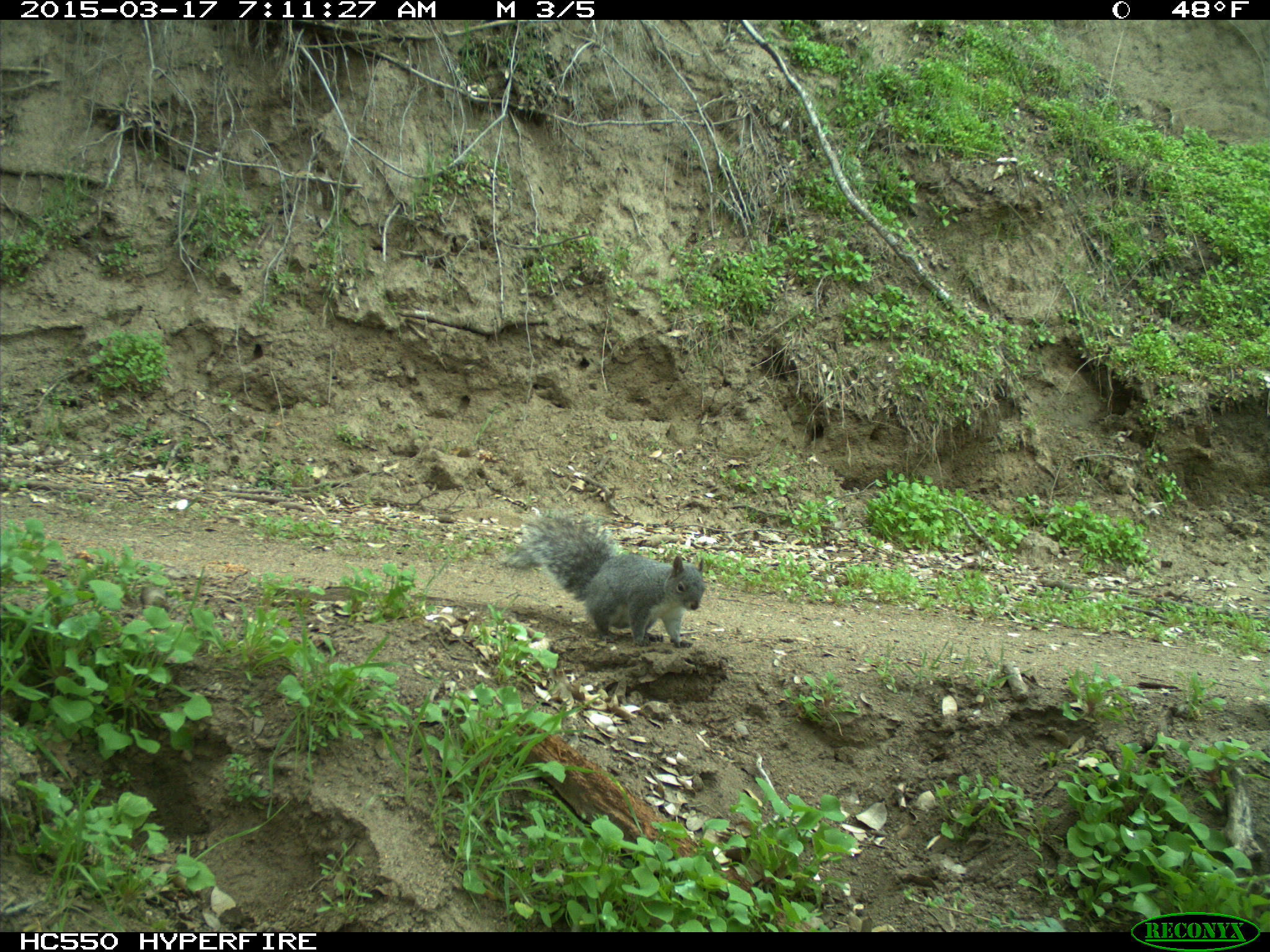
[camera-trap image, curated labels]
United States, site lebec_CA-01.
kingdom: Animalia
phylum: Chordata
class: Mammalia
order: Rodentia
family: Sciuridae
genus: Sciurus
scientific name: Sciurus carolinensis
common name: eastern gray squirrel